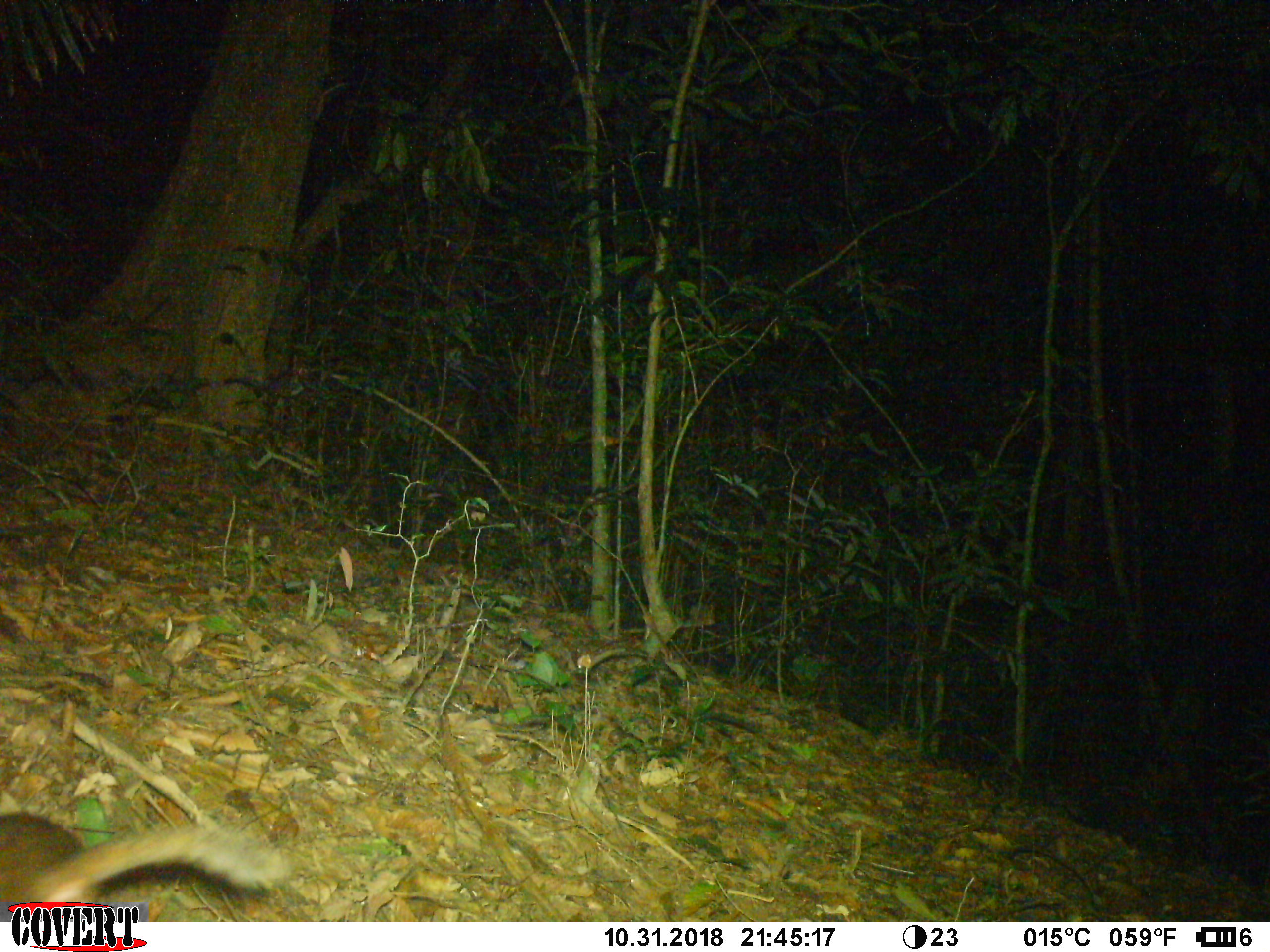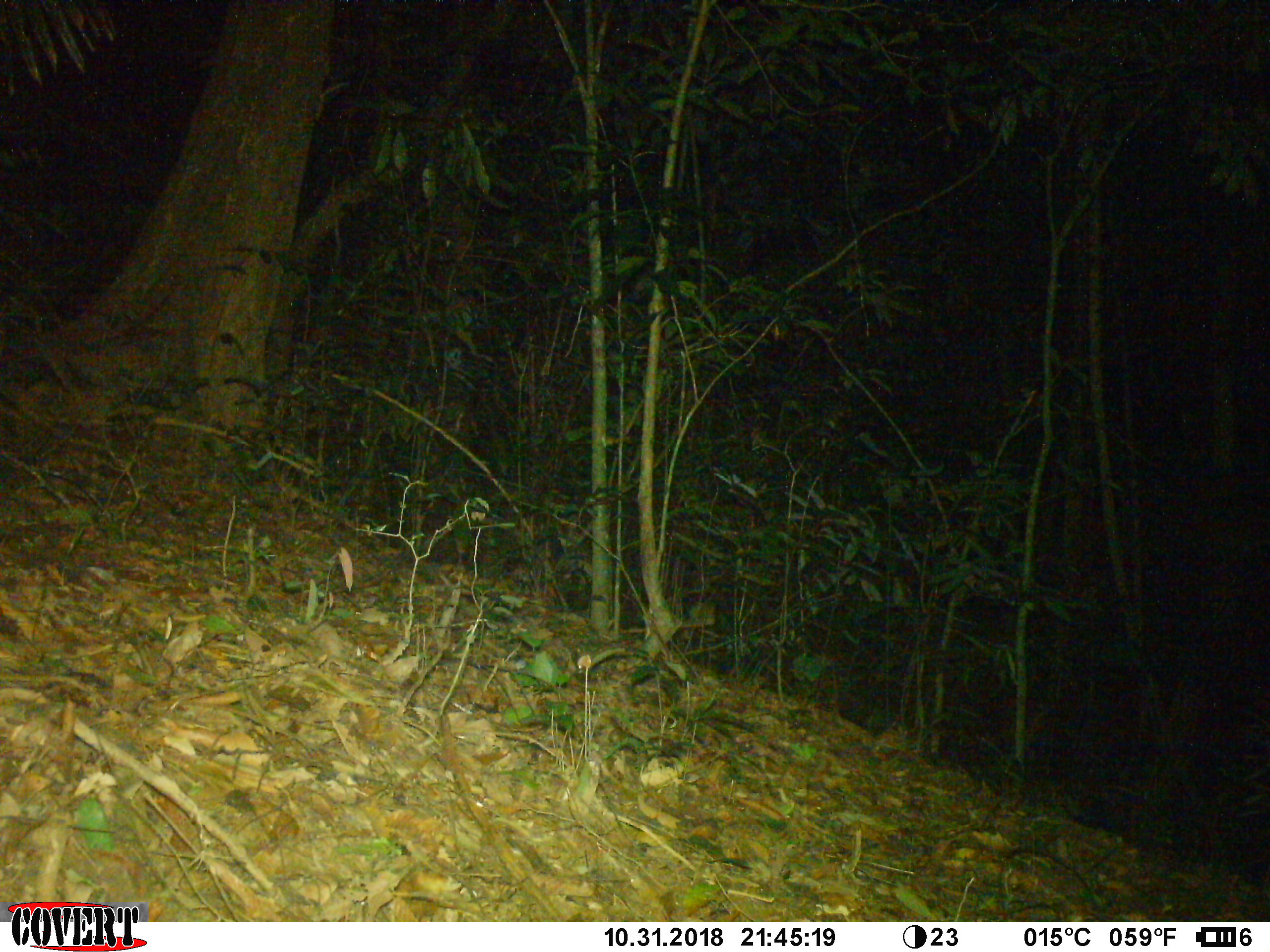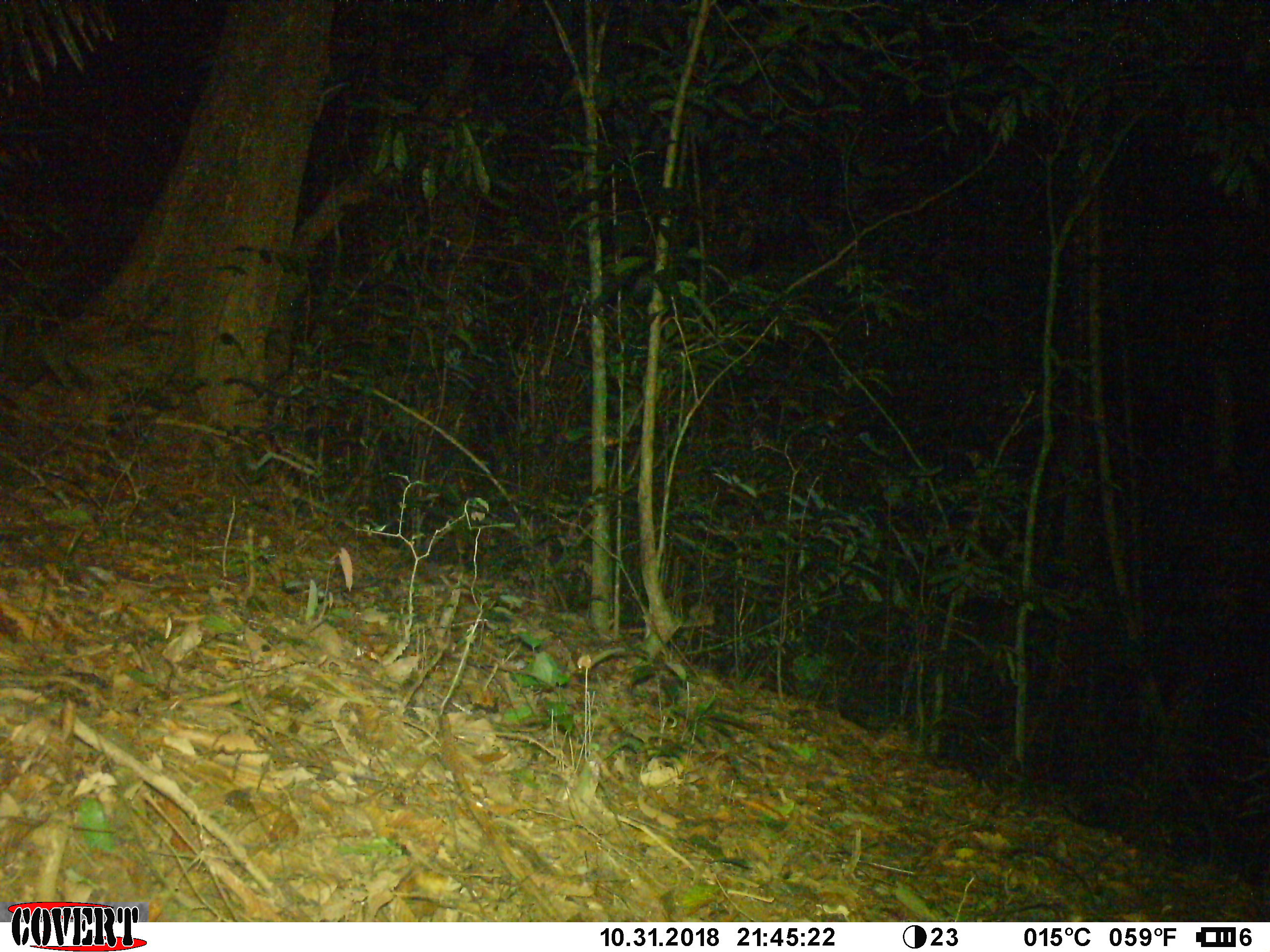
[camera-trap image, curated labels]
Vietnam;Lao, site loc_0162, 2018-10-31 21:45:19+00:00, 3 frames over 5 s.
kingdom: Animalia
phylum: Chordata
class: Mammalia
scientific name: Mammalia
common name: mammal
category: unidentified small mammal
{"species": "unidentified small mammal (mammal) (Mammalia)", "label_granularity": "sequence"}